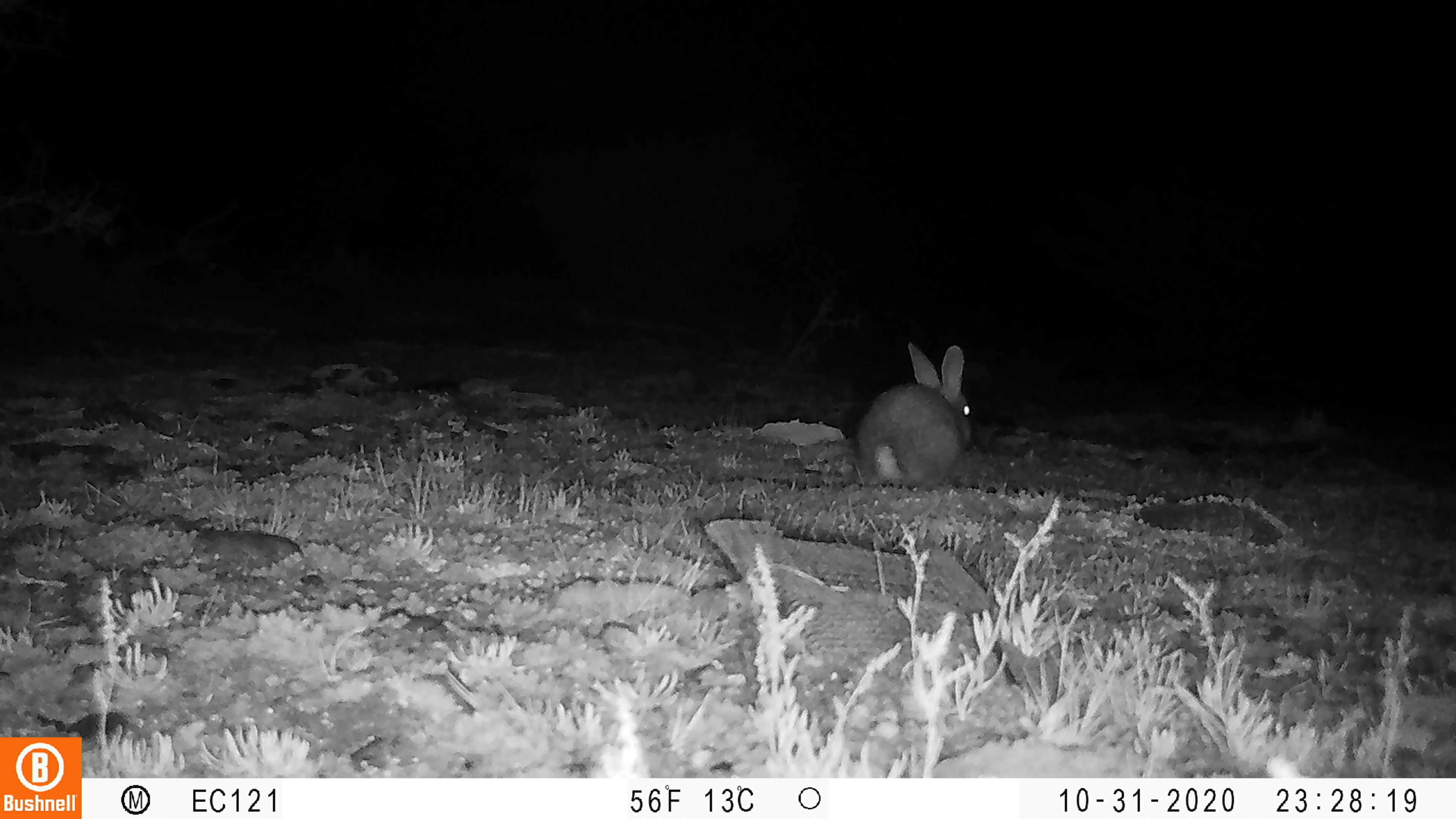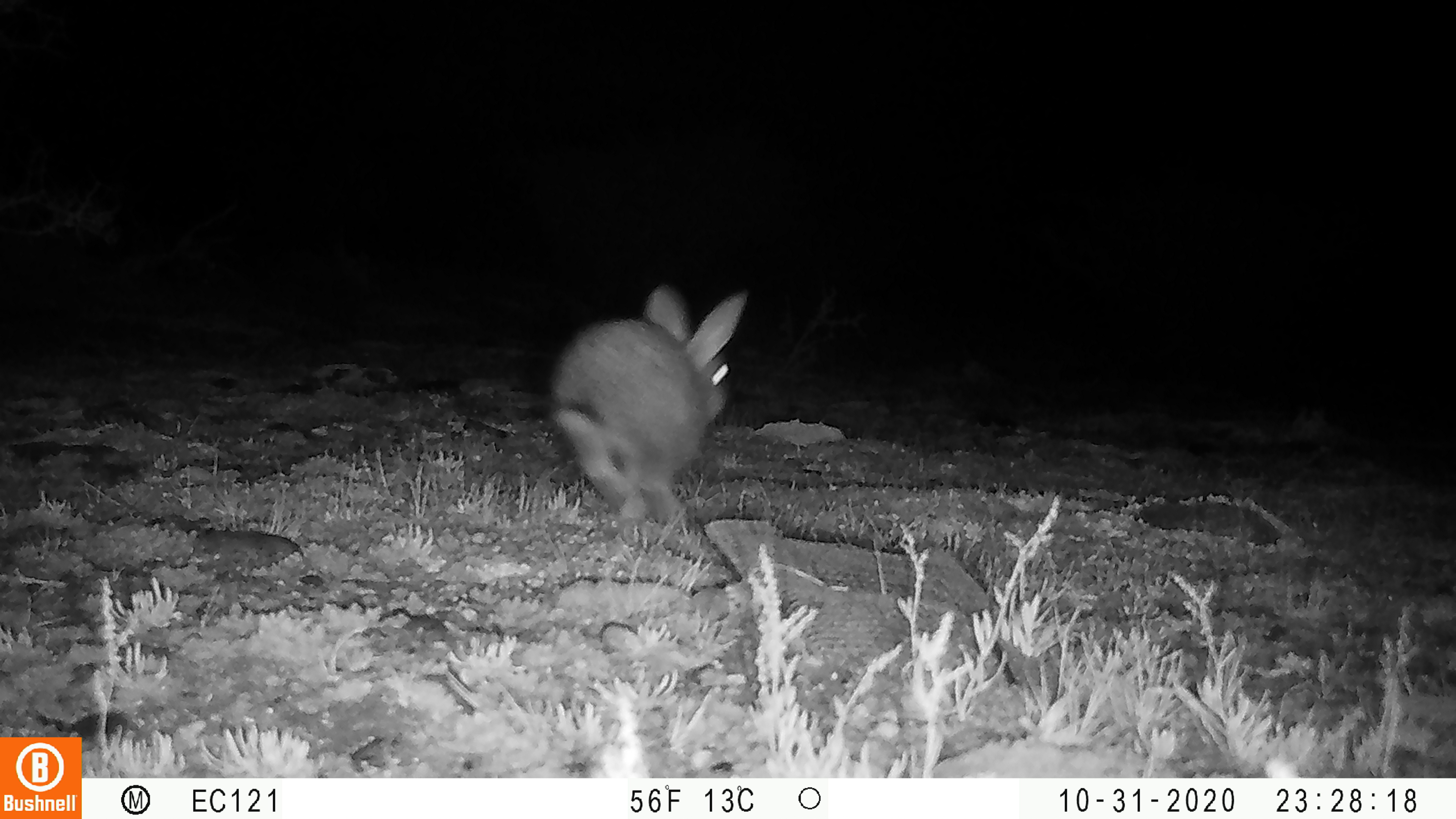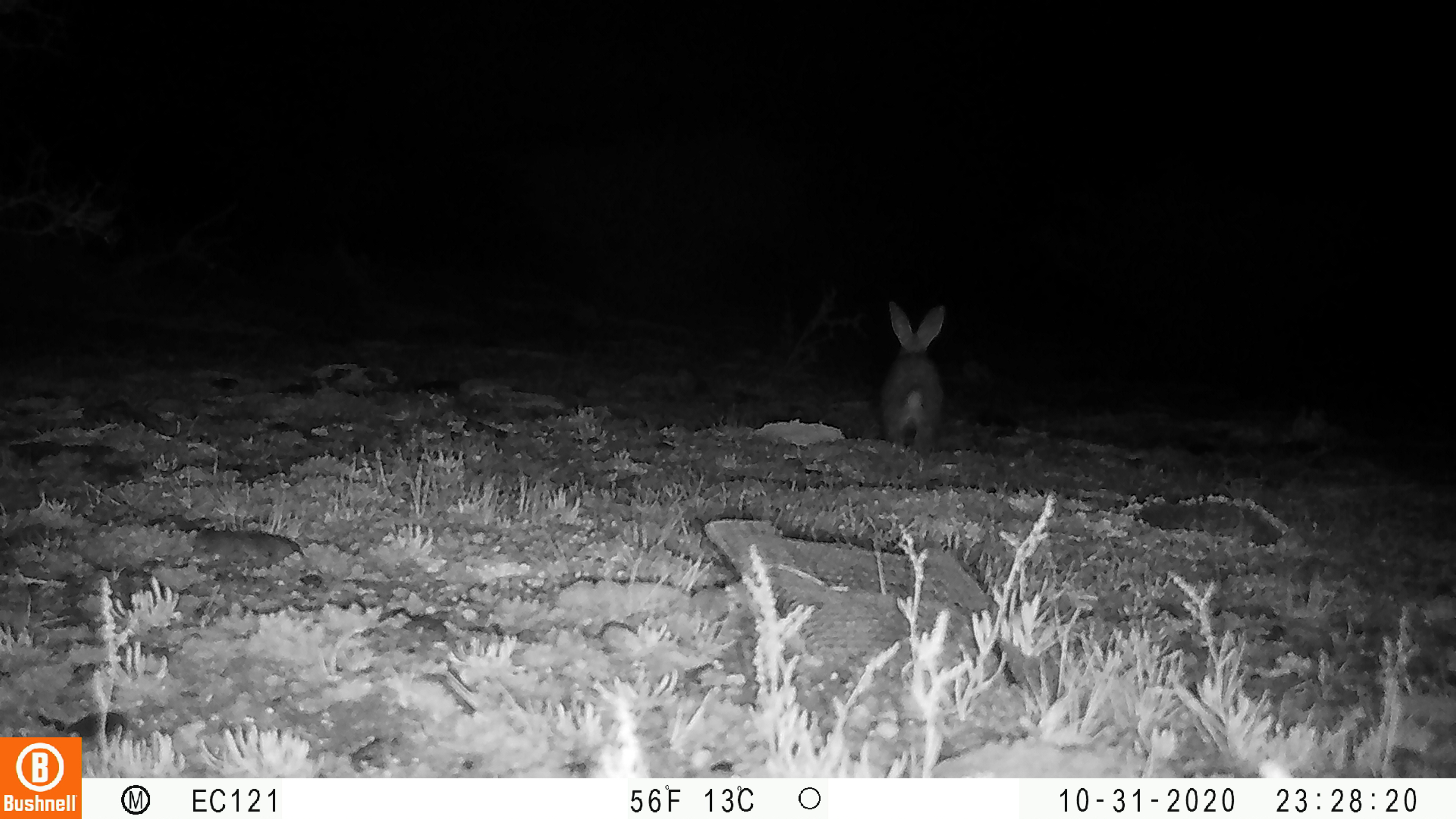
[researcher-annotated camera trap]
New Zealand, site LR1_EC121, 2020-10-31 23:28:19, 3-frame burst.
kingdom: Animalia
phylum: Chordata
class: Mammalia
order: Lagomorpha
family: Leporidae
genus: Oryctolagus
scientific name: Oryctolagus cuniculus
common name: european rabbit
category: rabbit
Rabbit (european rabbit) (Oryctolagus cuniculus).